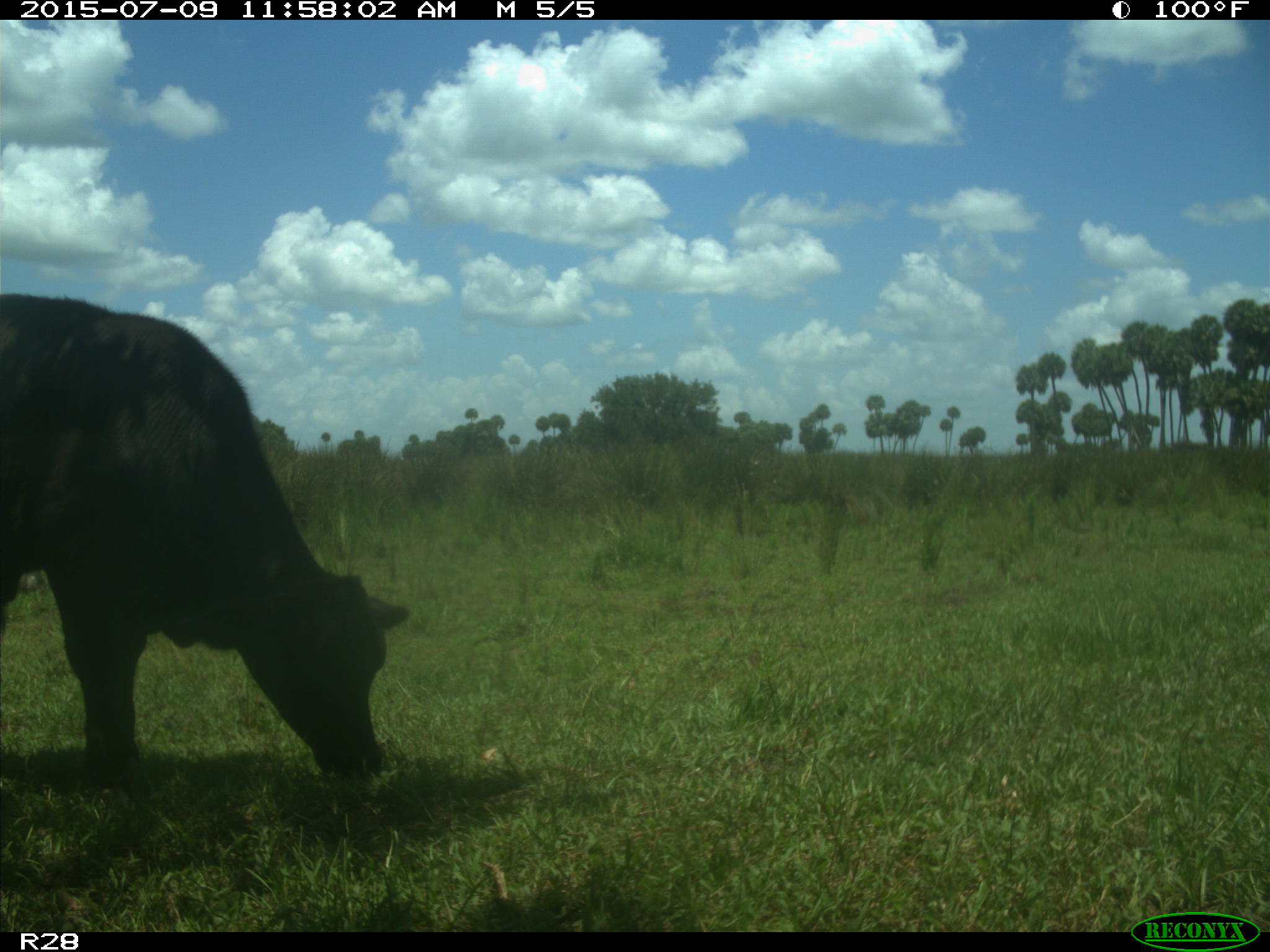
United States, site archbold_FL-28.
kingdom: Animalia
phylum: Chordata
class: Mammalia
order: Artiodactyla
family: Bovidae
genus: Bos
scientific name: Bos taurus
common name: domestic cow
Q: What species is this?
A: Bos taurus (domestic cow).